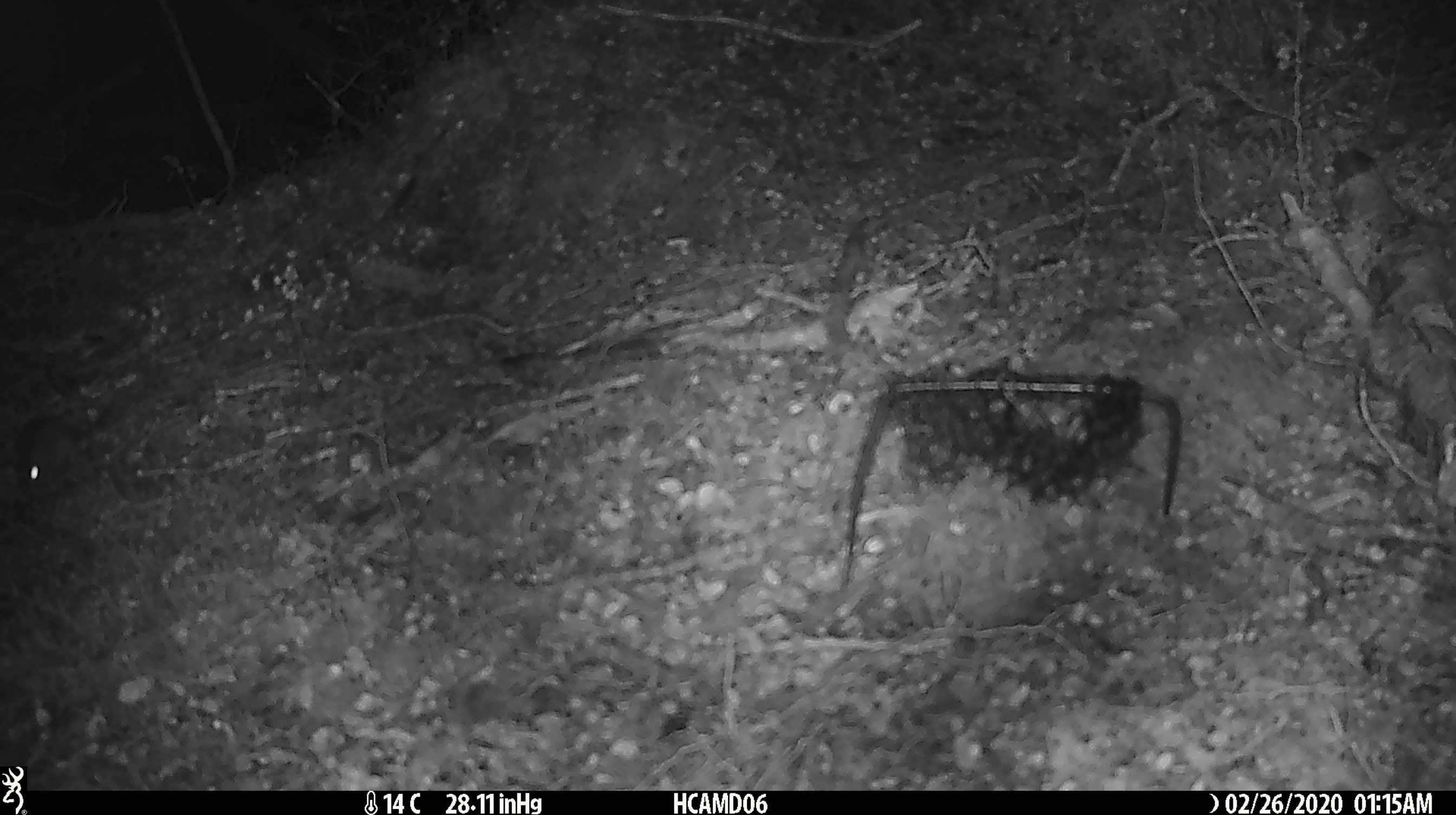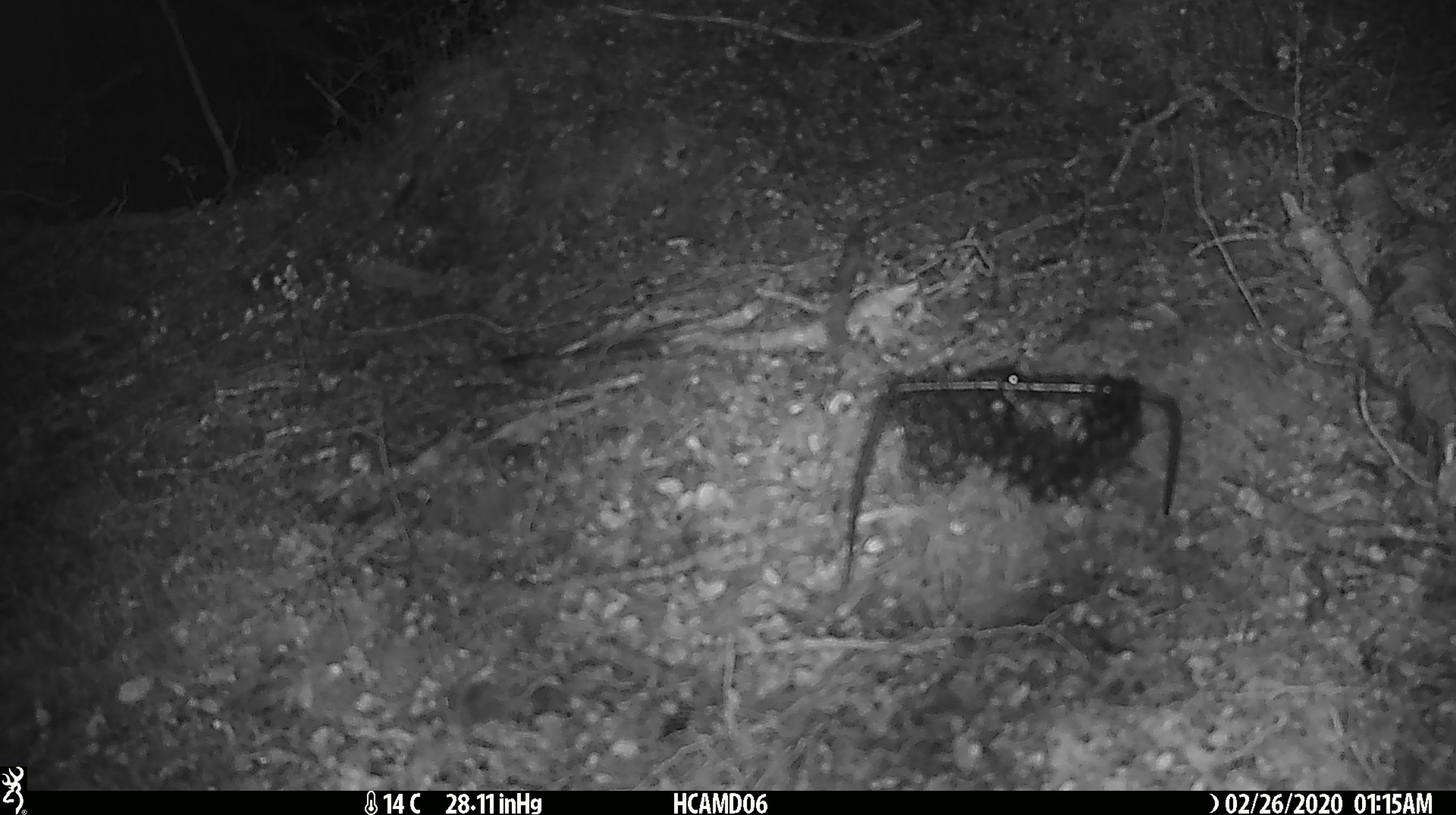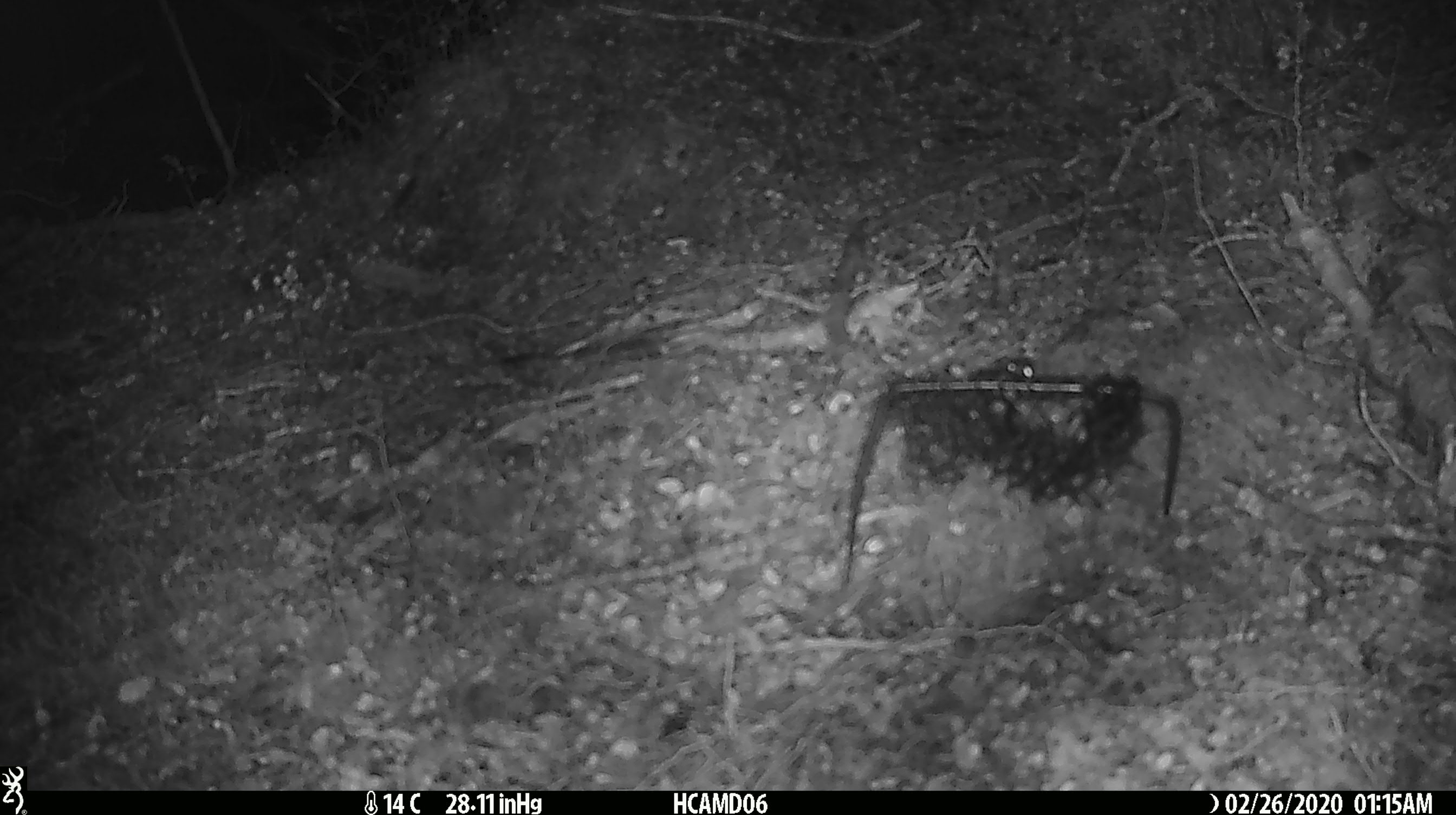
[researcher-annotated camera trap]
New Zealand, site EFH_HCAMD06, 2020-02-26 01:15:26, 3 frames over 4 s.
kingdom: Animalia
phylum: Chordata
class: Mammalia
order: Rodentia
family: Muridae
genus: Mus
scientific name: Mus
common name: mouse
Mouse (Mus).